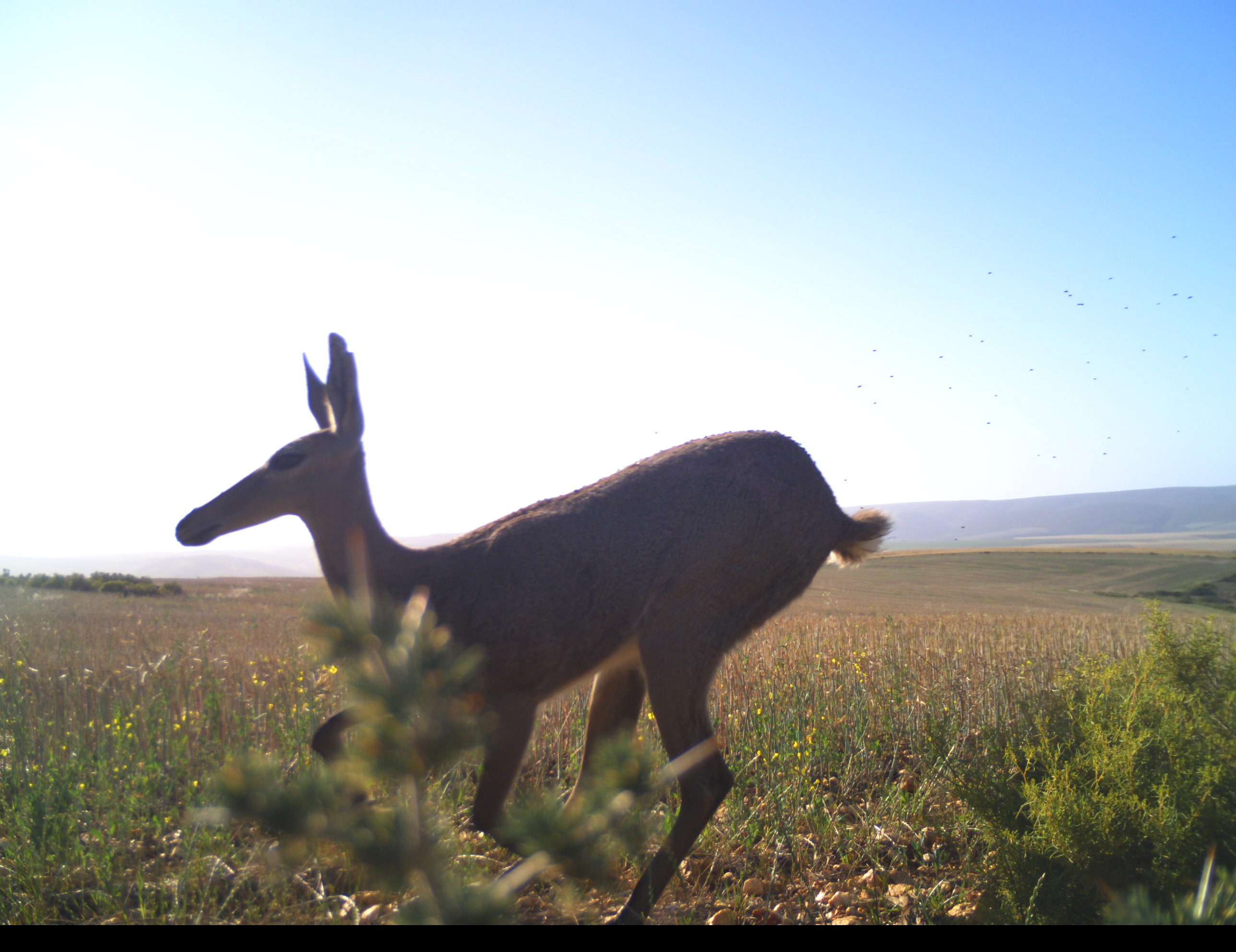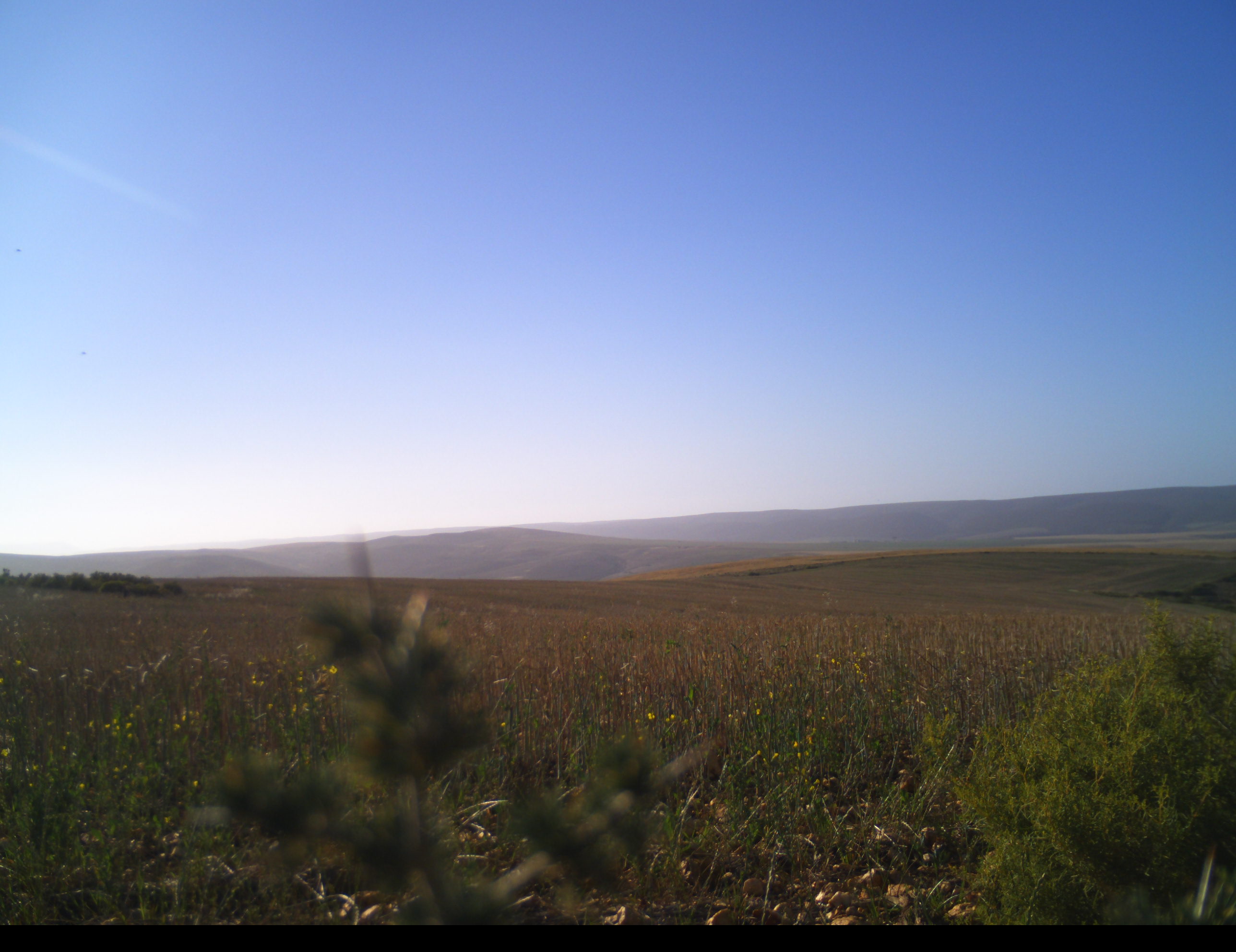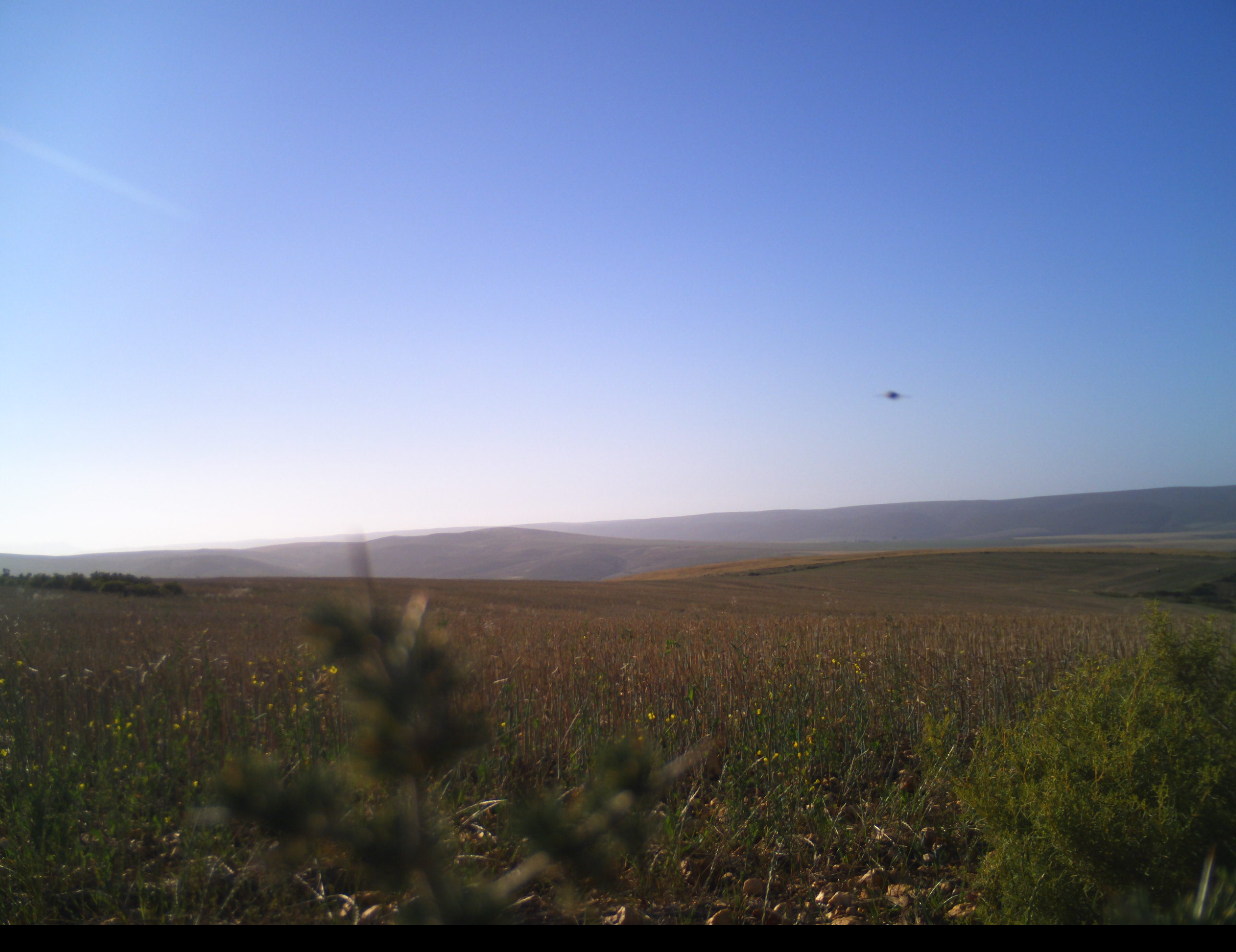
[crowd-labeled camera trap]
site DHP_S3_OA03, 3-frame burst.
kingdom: Animalia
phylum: Chordata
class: Mammalia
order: Artiodactyla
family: Bovidae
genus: Pelea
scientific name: Pelea capreolus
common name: grey rhebok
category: rhebokgrey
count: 1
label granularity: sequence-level